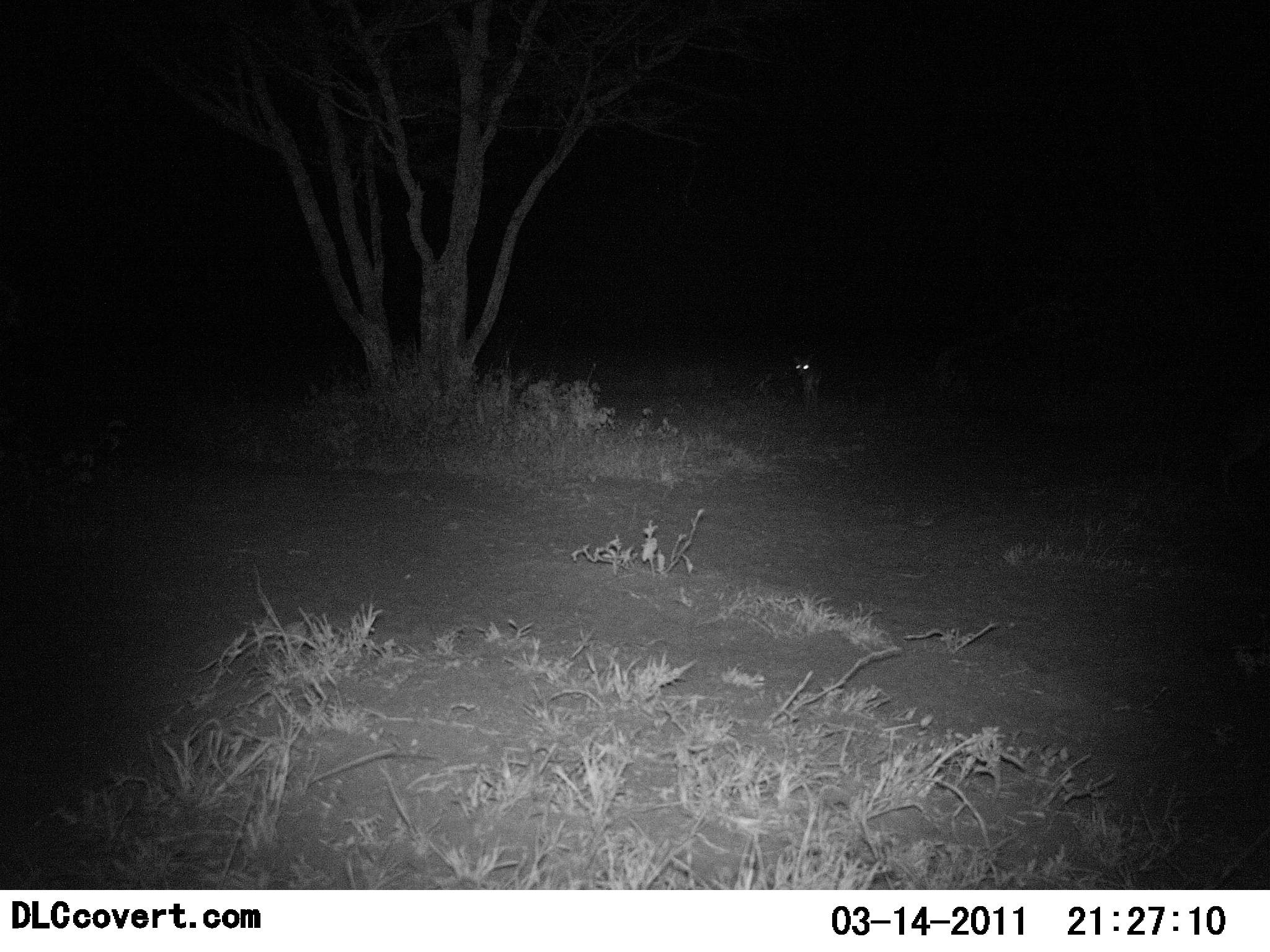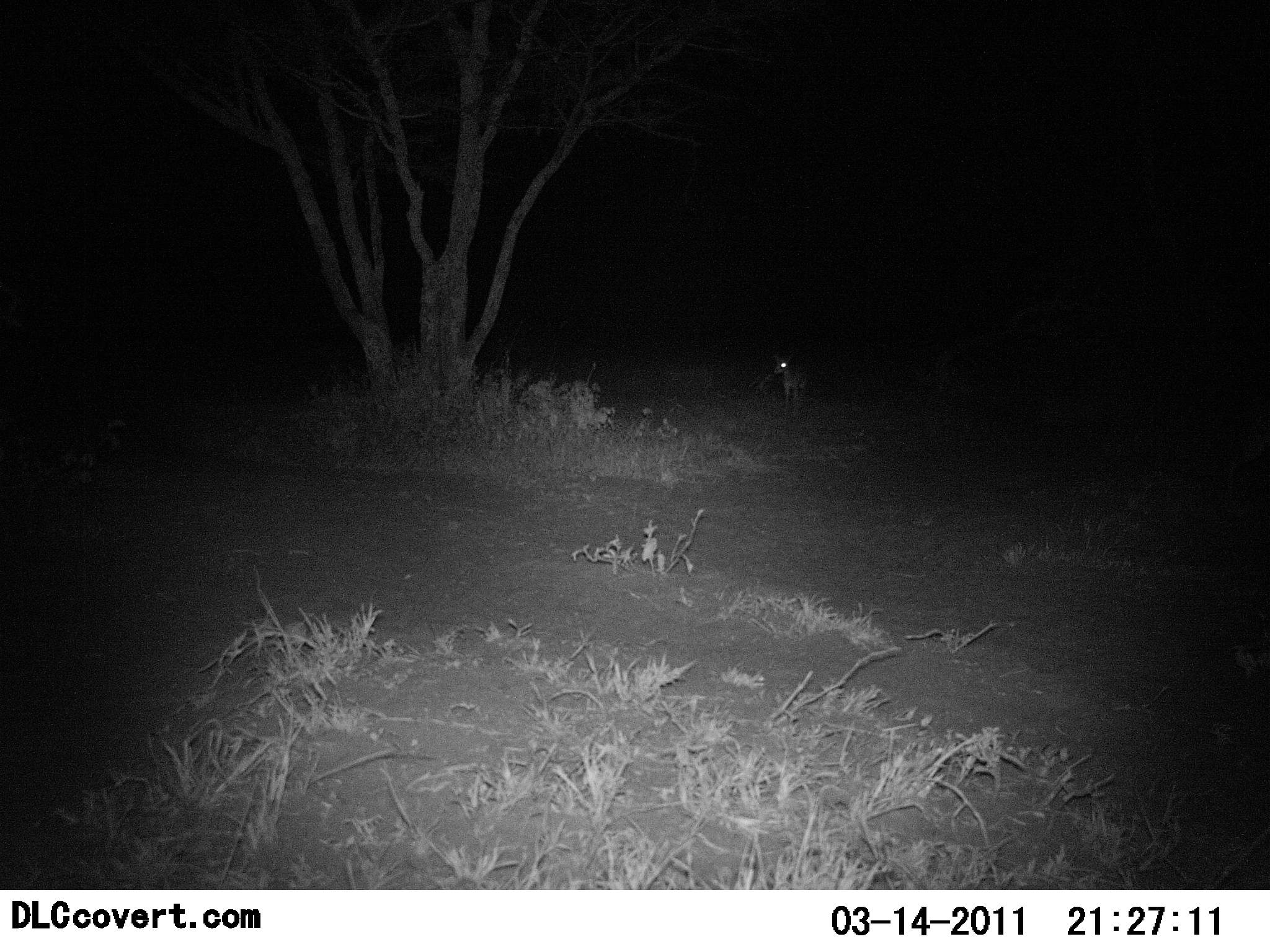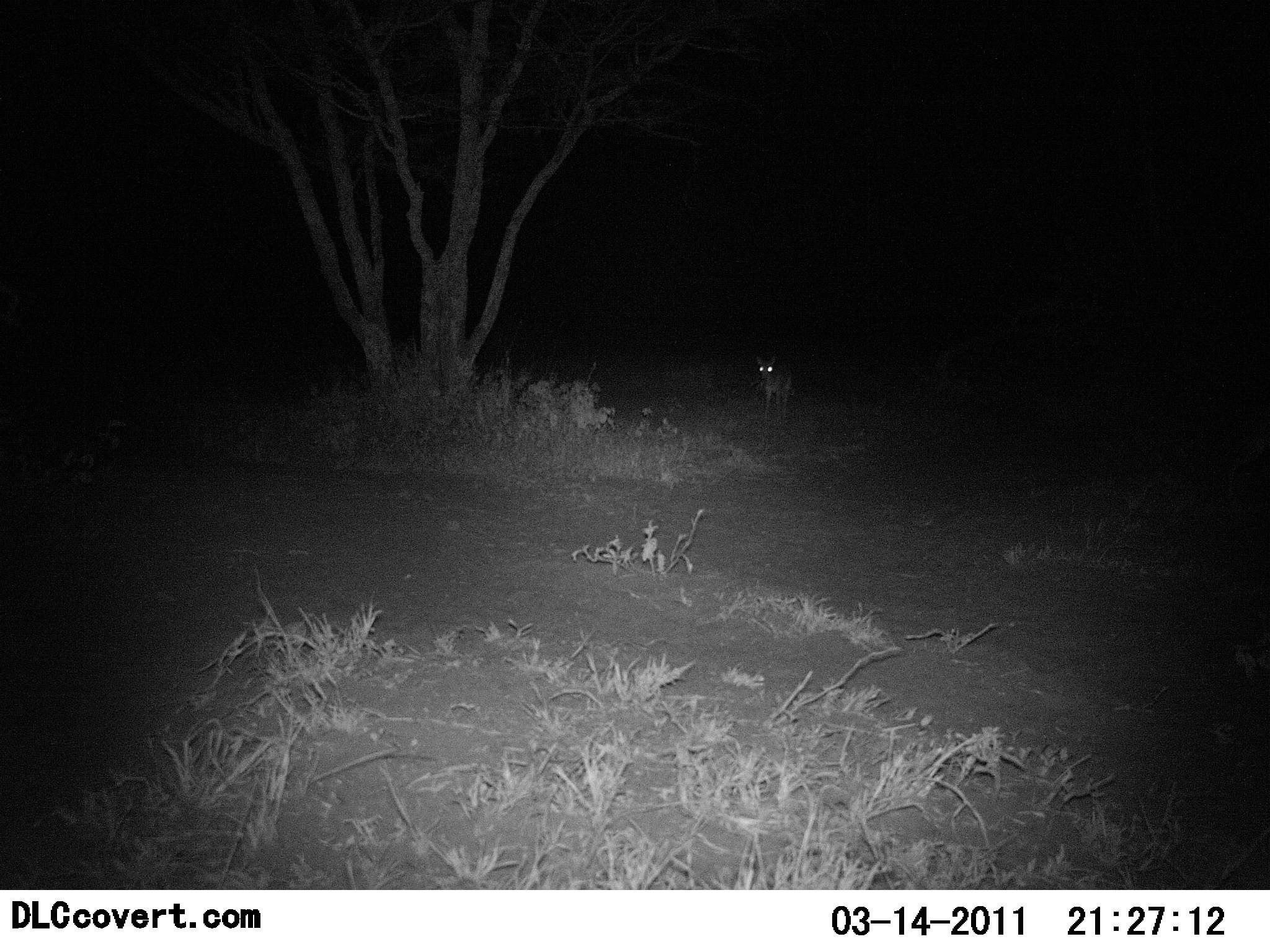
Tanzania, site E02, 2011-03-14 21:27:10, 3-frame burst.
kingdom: Animalia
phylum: Chordata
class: Mammalia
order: Carnivora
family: Canidae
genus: Lupulella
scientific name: Lupulella mesomelas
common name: black-backed jackal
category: jackal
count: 1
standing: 29%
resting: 0%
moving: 71%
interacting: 0%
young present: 0%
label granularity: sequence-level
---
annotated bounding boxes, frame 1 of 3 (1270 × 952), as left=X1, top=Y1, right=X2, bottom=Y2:
animal: left=791, top=351, right=820, bottom=403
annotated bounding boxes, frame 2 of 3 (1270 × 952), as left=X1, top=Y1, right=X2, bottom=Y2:
animal: left=772, top=352, right=808, bottom=407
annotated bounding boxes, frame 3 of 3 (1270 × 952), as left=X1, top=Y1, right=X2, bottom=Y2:
animal: left=755, top=354, right=792, bottom=419